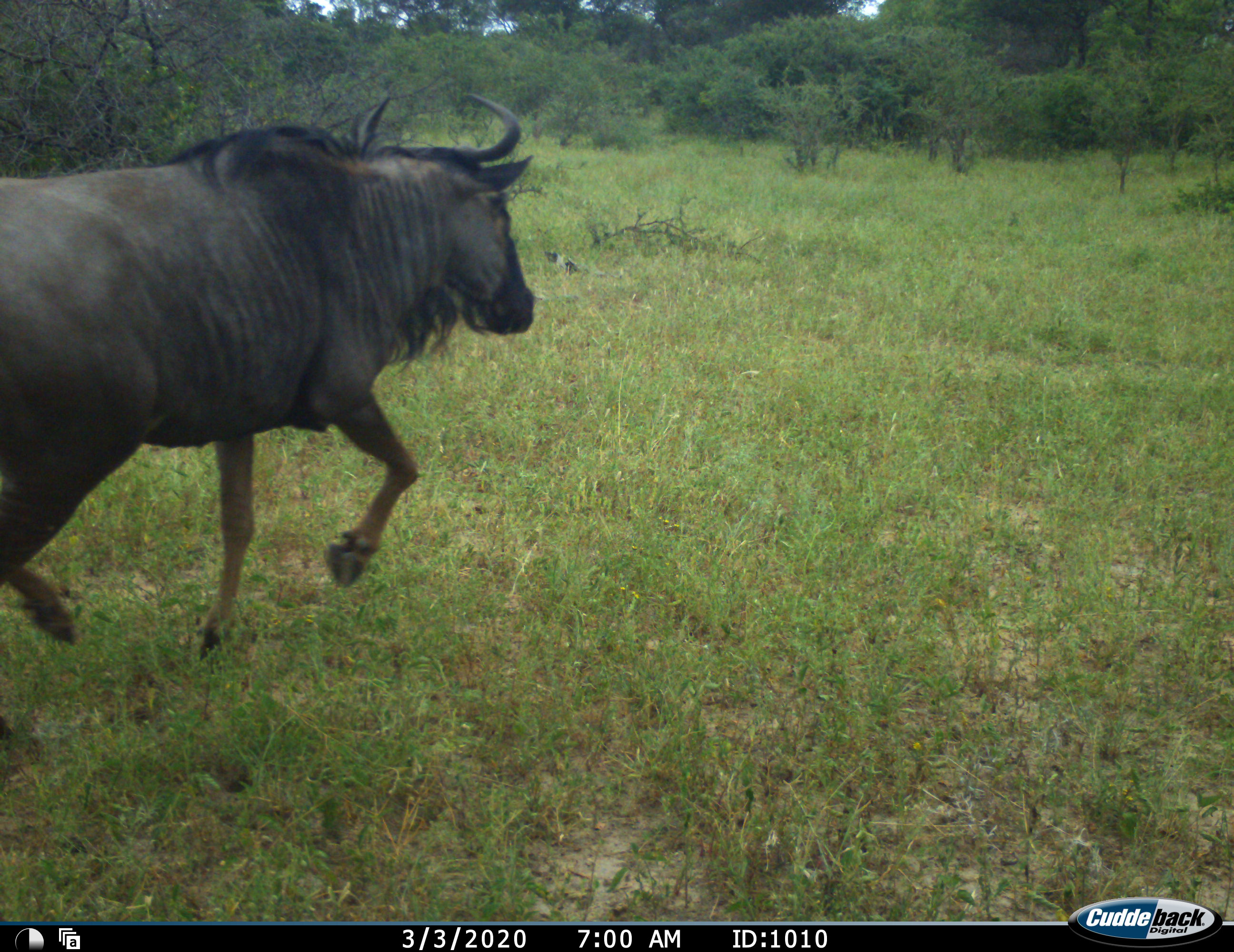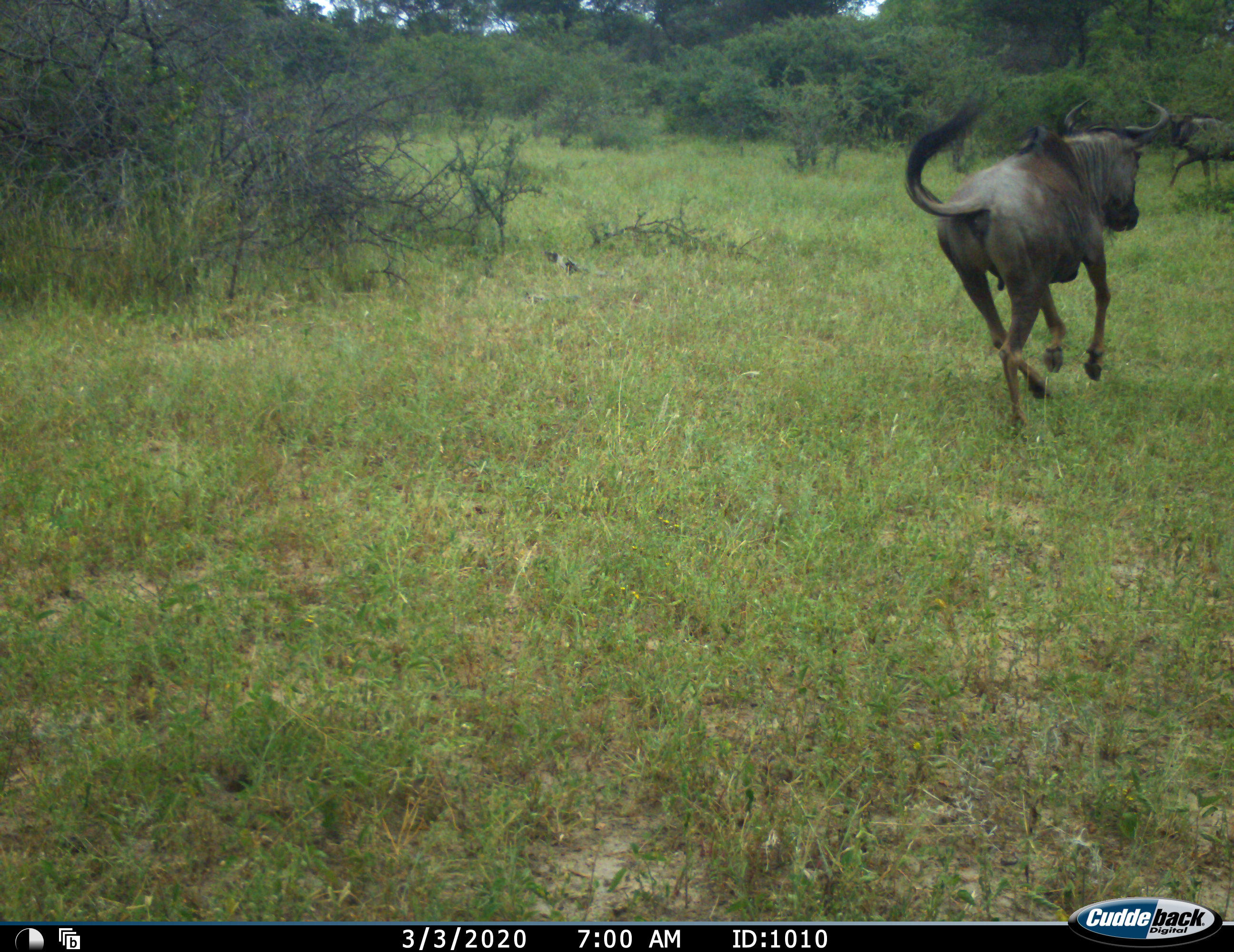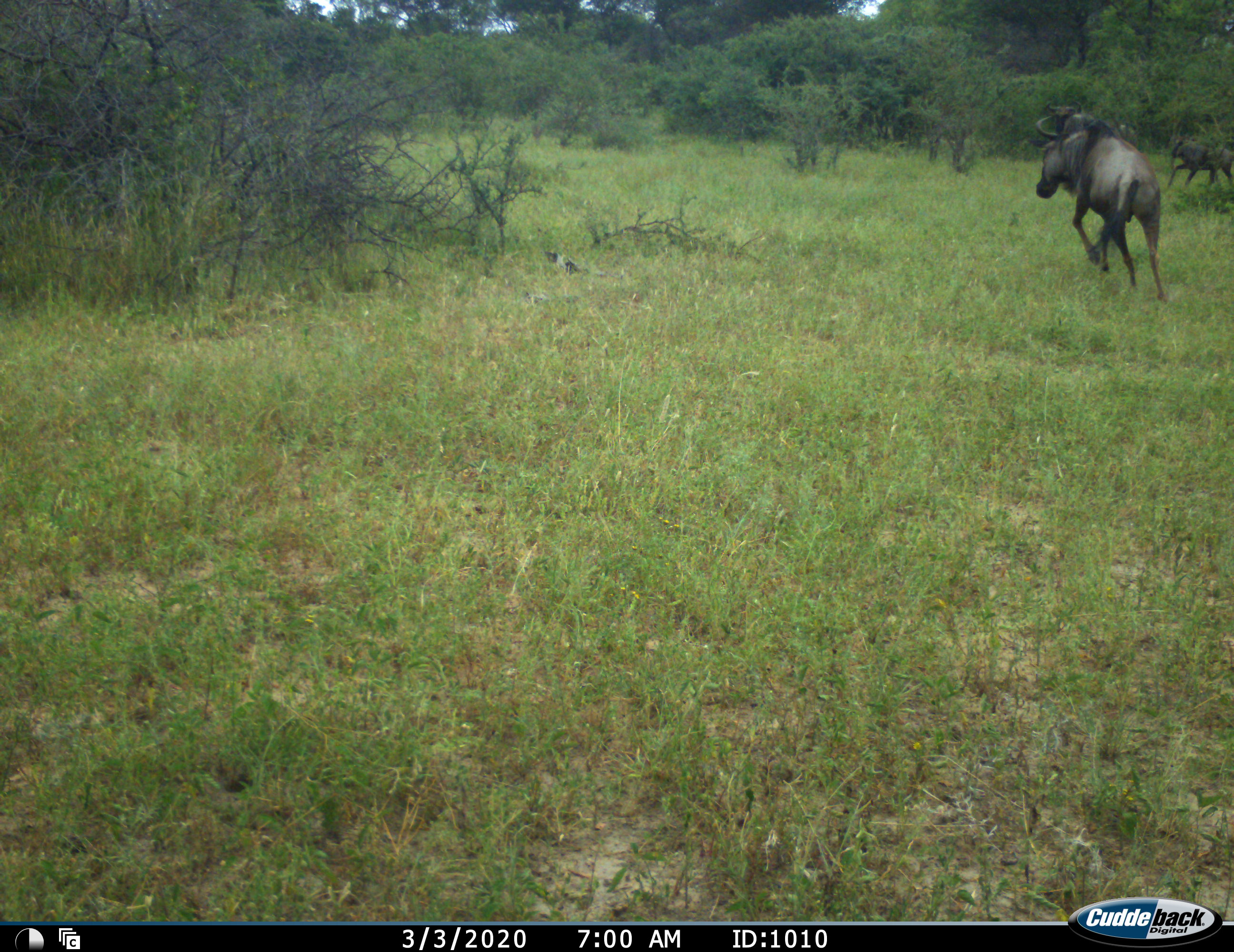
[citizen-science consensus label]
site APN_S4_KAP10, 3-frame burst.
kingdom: Animalia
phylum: Chordata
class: Mammalia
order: Artiodactyla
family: Bovidae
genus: Connochaetes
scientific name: Connochaetes taurinus taurinus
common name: blue wildebeest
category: wildebeestblue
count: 2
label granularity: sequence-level